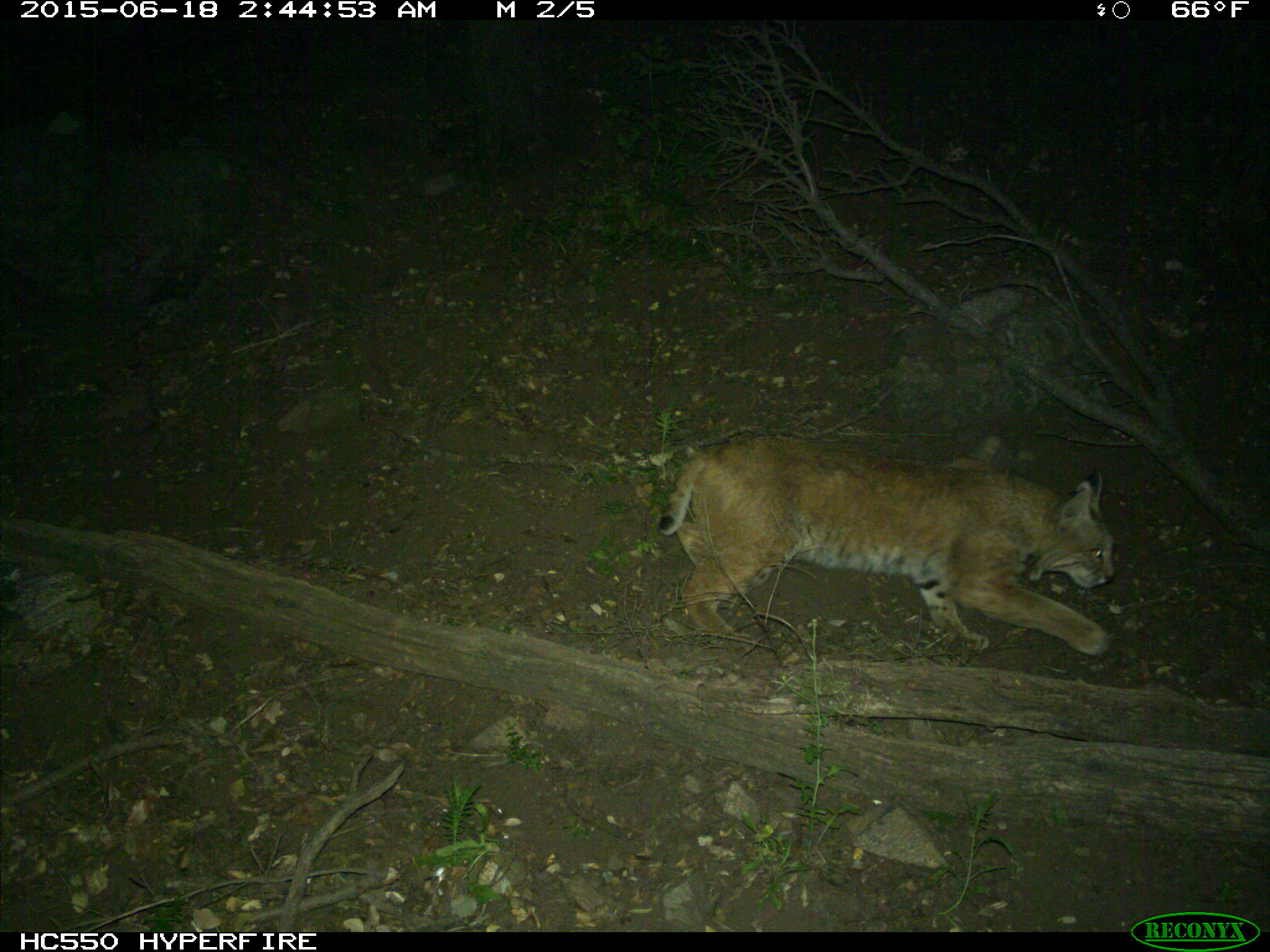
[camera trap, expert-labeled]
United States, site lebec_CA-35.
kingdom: Animalia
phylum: Chordata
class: Mammalia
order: Carnivora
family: Felidae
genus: Lynx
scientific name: Lynx rufus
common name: bobcat